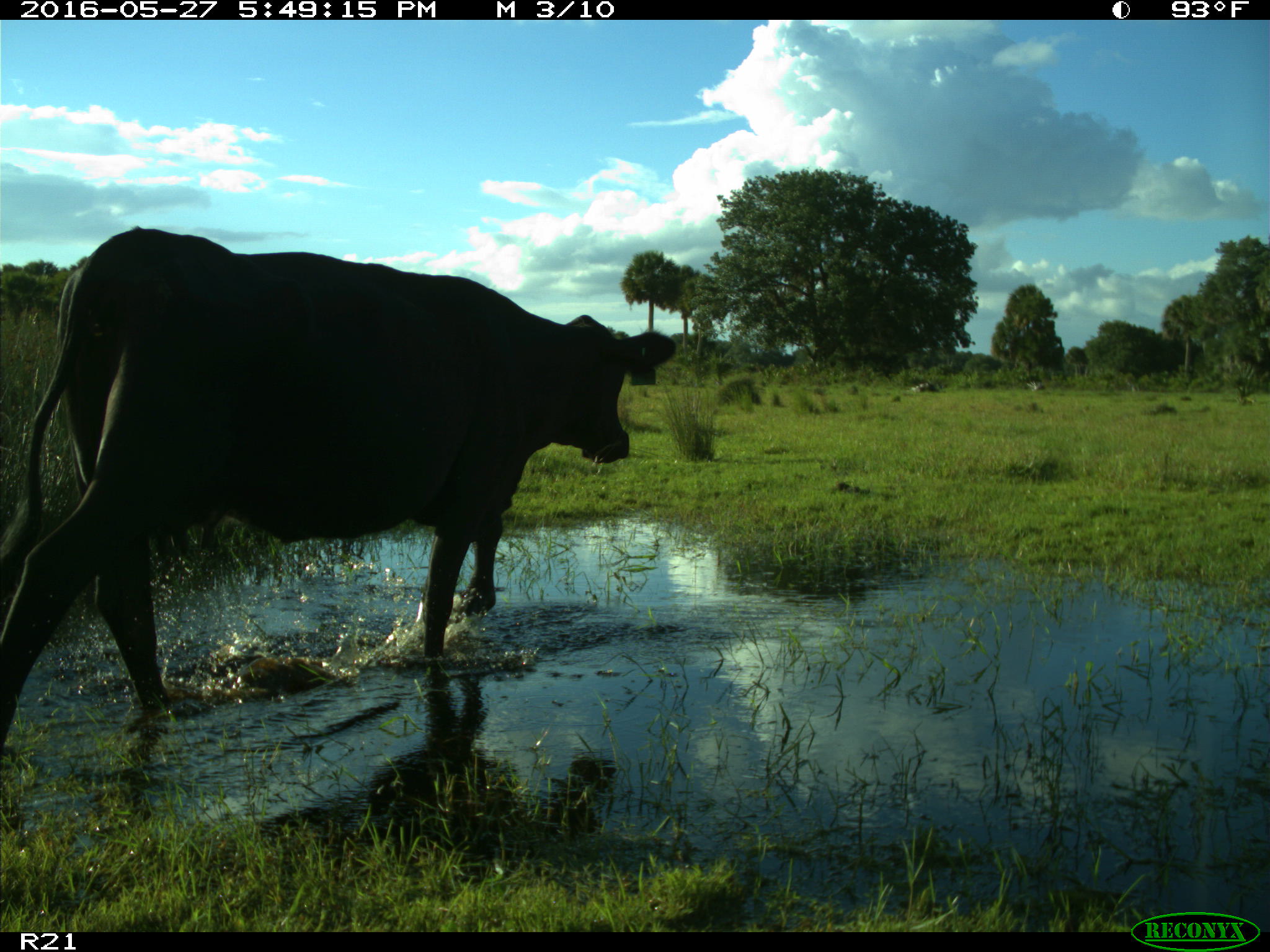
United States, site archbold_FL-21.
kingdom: Animalia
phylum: Chordata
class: Mammalia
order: Artiodactyla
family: Bovidae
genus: Bos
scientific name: Bos taurus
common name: domestic cow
Bos taurus (domestic cow).